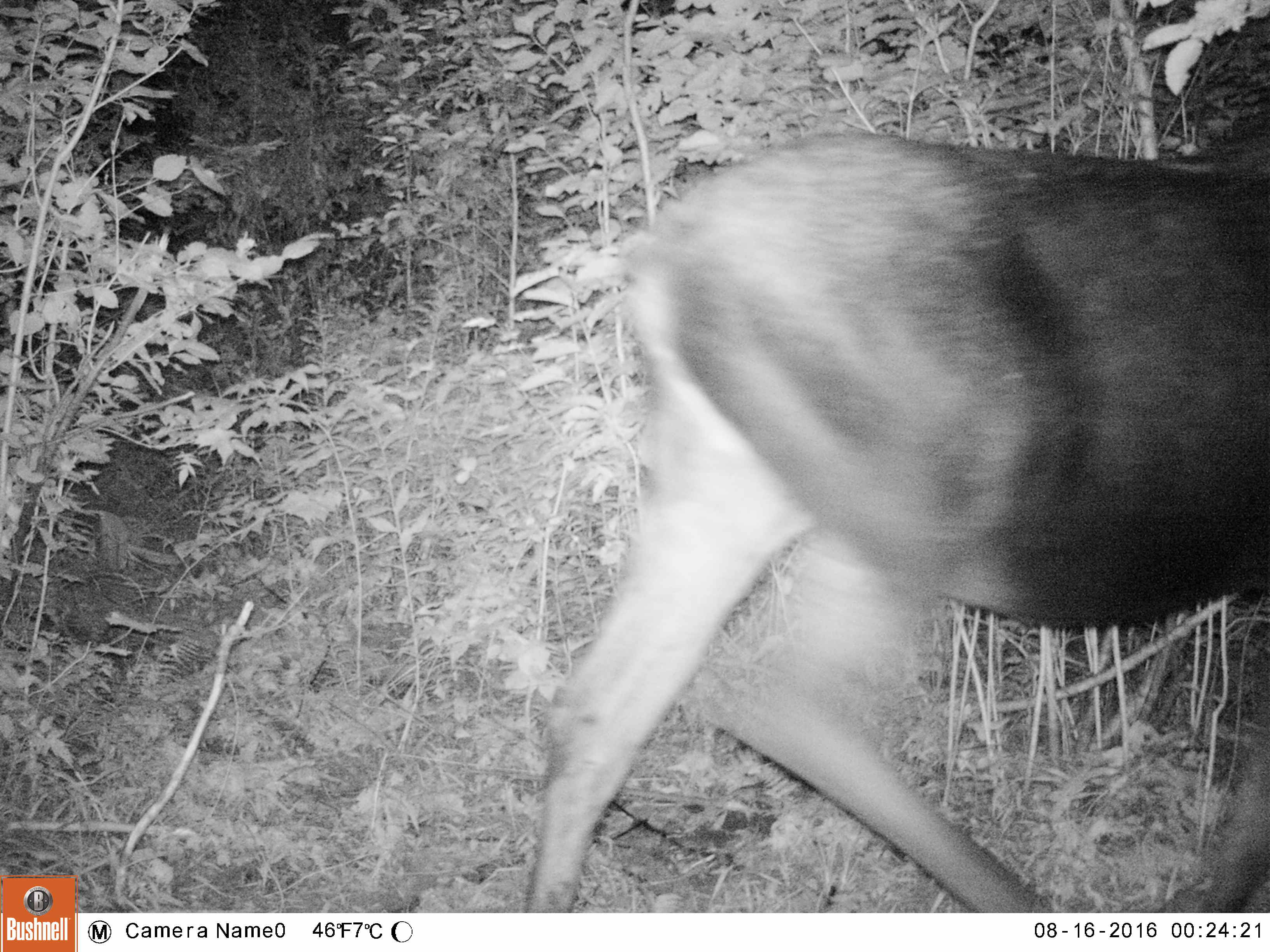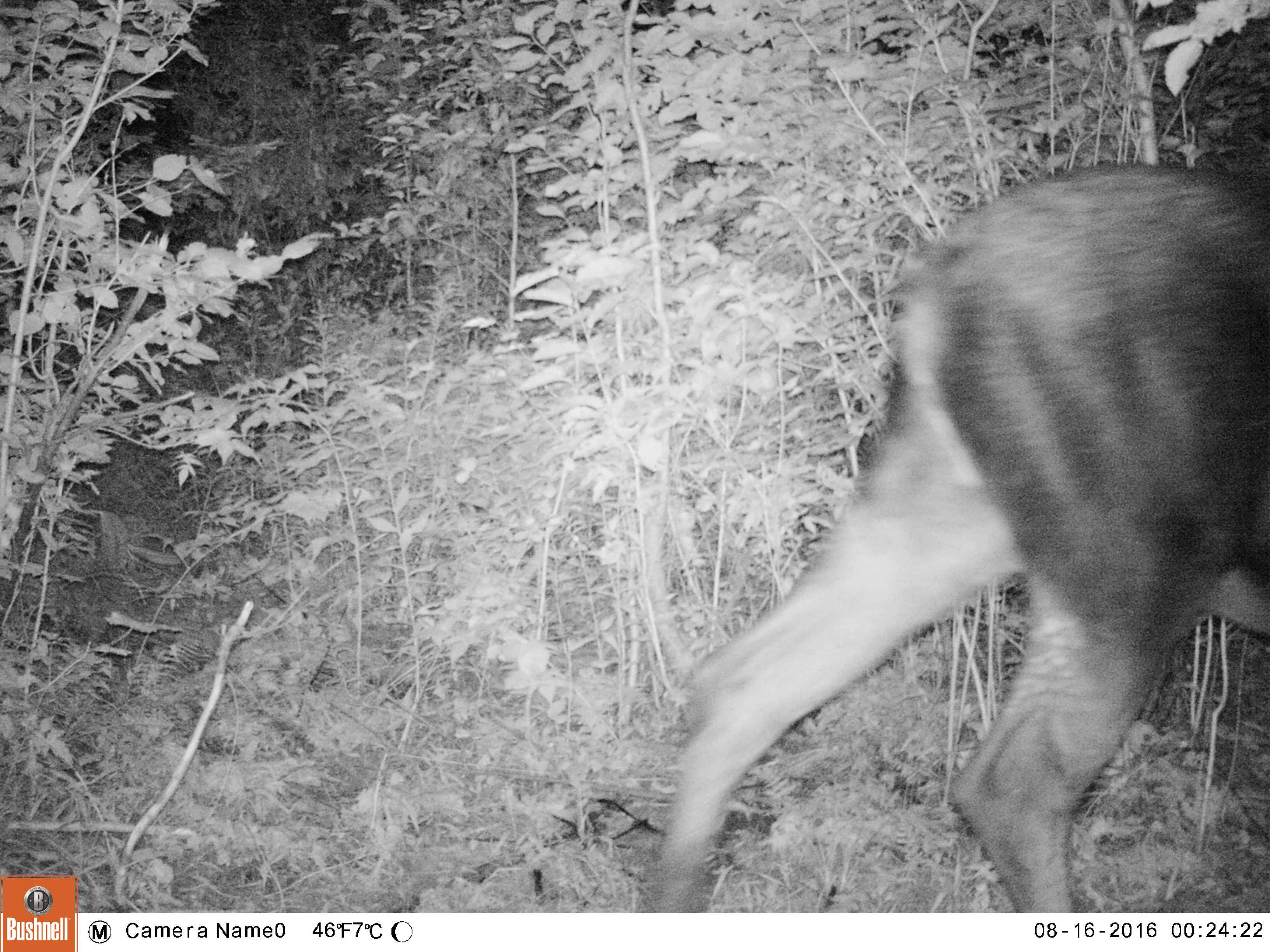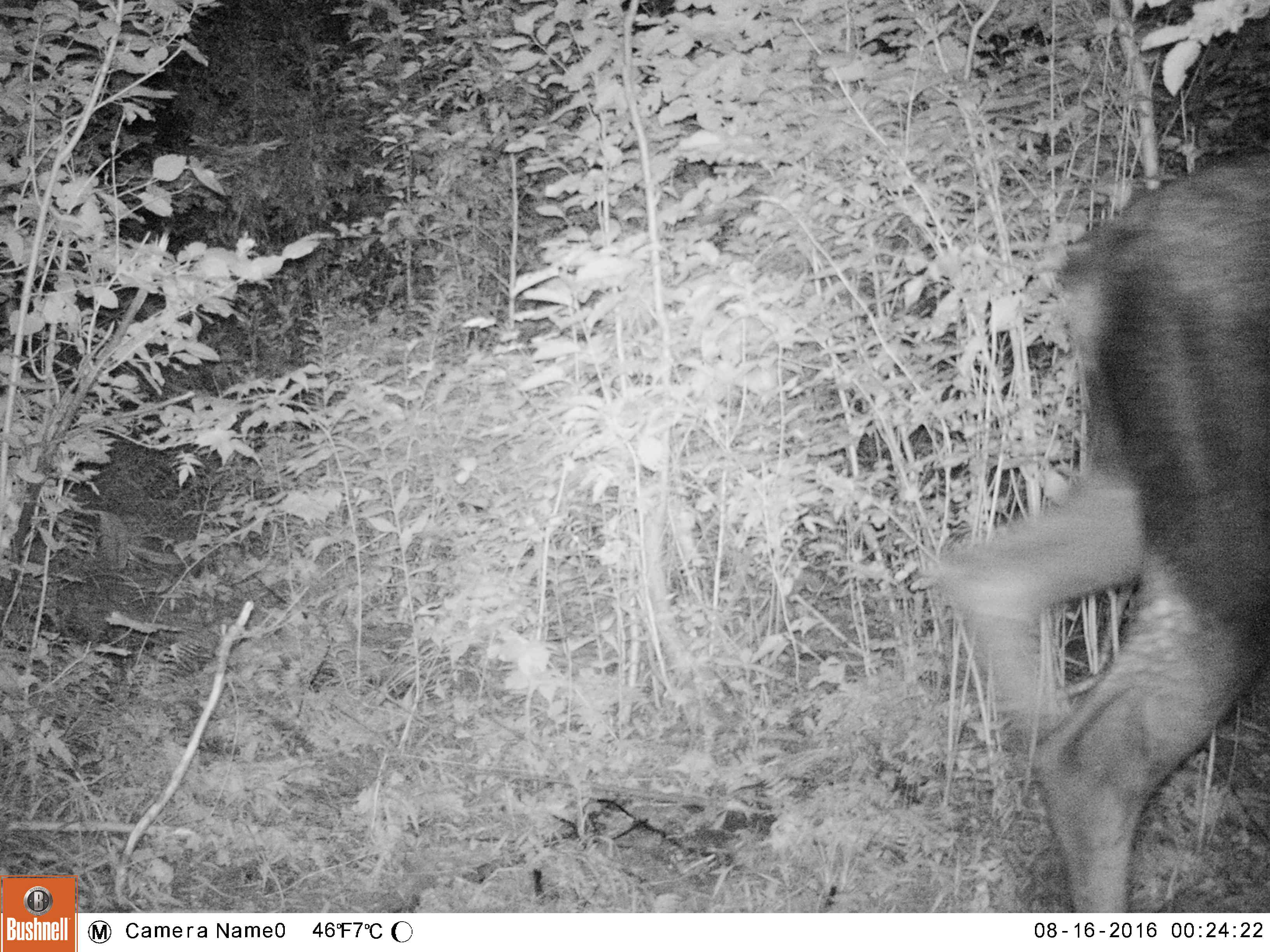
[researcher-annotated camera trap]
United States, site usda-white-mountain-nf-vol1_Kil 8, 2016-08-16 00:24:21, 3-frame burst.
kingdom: Animalia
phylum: Chordata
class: Mammalia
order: Artiodactyla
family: Cervidae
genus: Alces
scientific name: Alces alces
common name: moose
Moose (Alces alces).